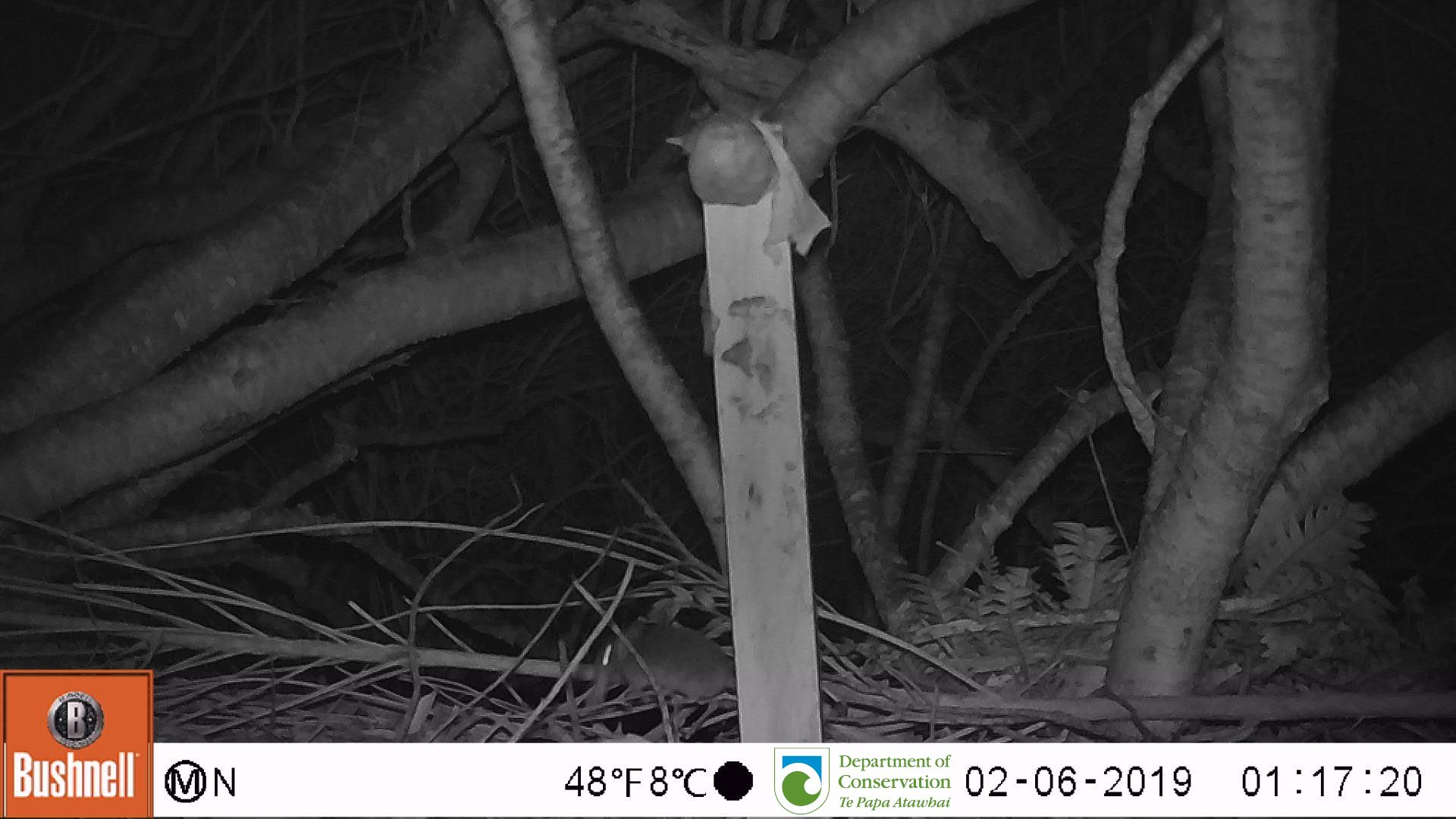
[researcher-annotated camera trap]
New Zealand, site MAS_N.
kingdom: Animalia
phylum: Chordata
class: Mammalia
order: Rodentia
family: Muridae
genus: Mus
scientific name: Mus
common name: mouse